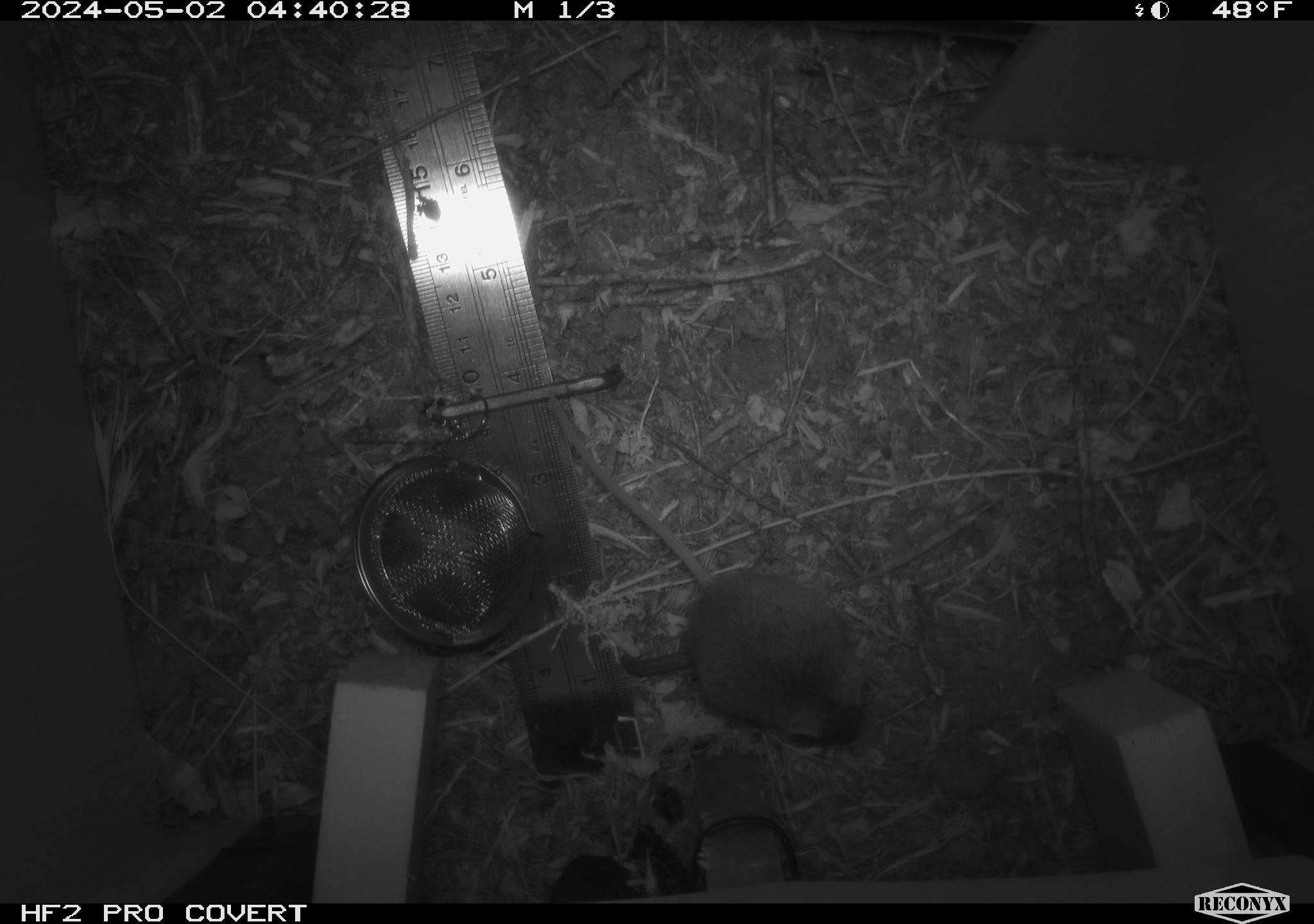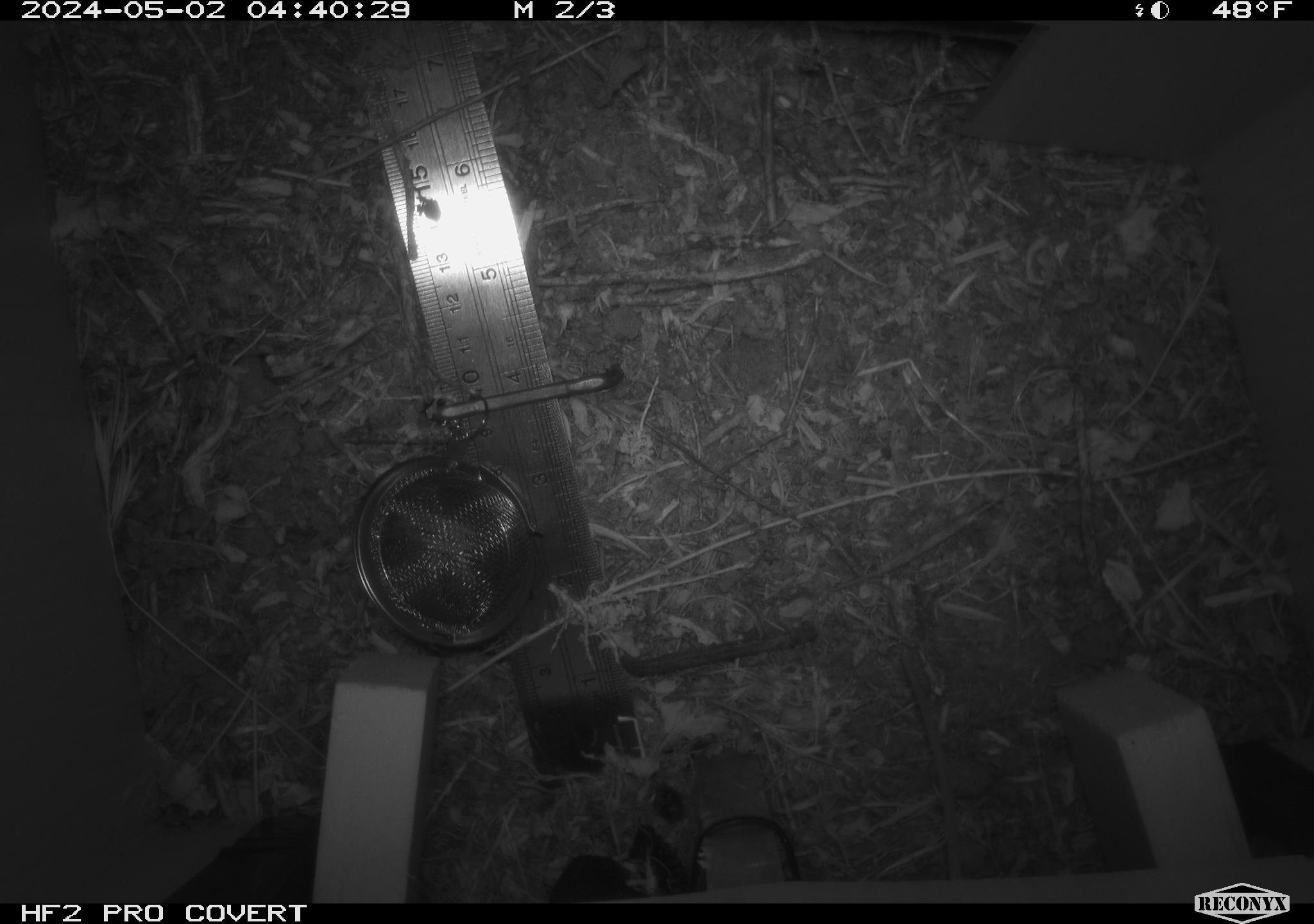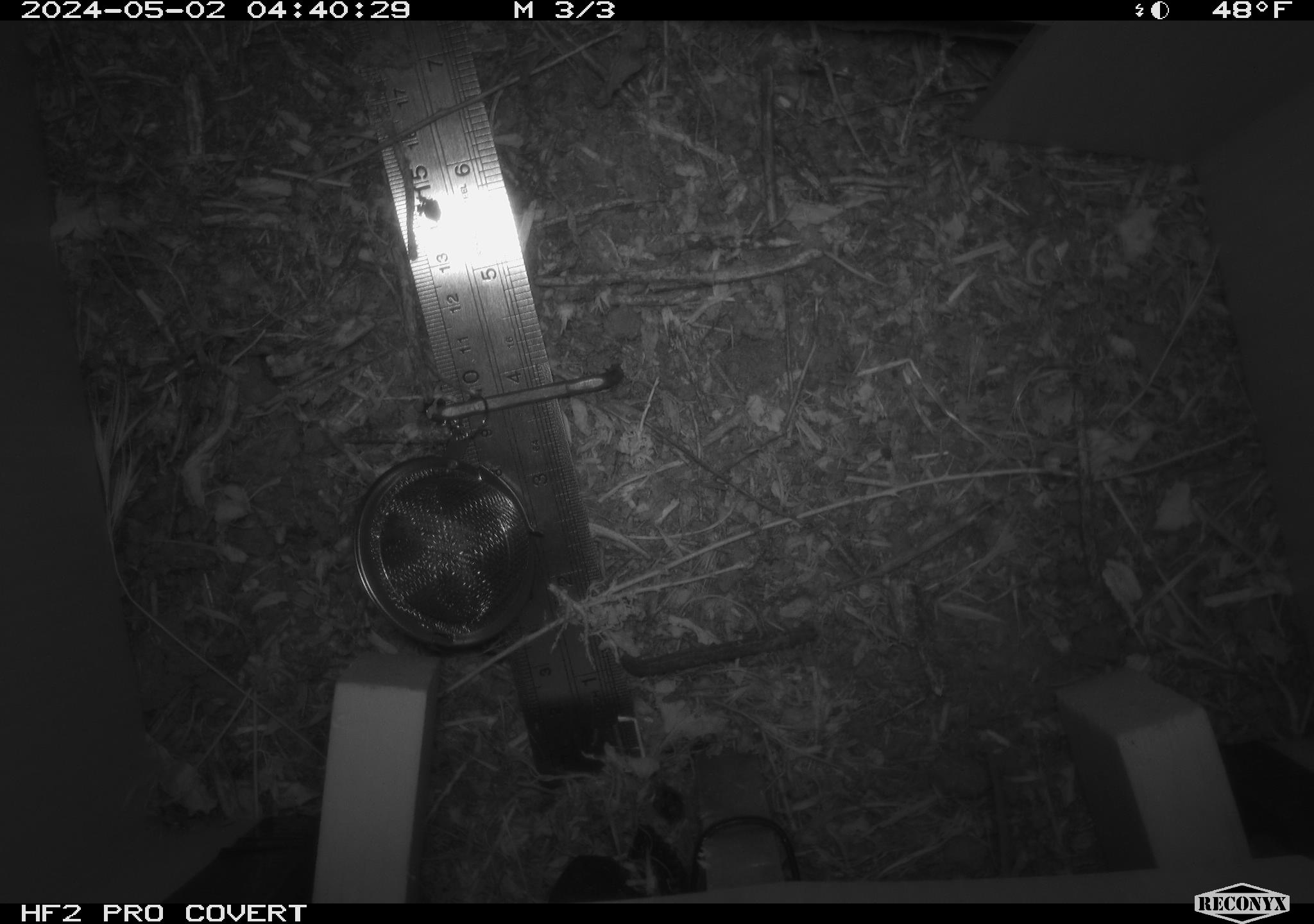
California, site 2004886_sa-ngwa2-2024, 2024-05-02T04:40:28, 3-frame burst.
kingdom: Animalia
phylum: Chordata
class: Mammalia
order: Rodentia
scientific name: Rodentia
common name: mouse species